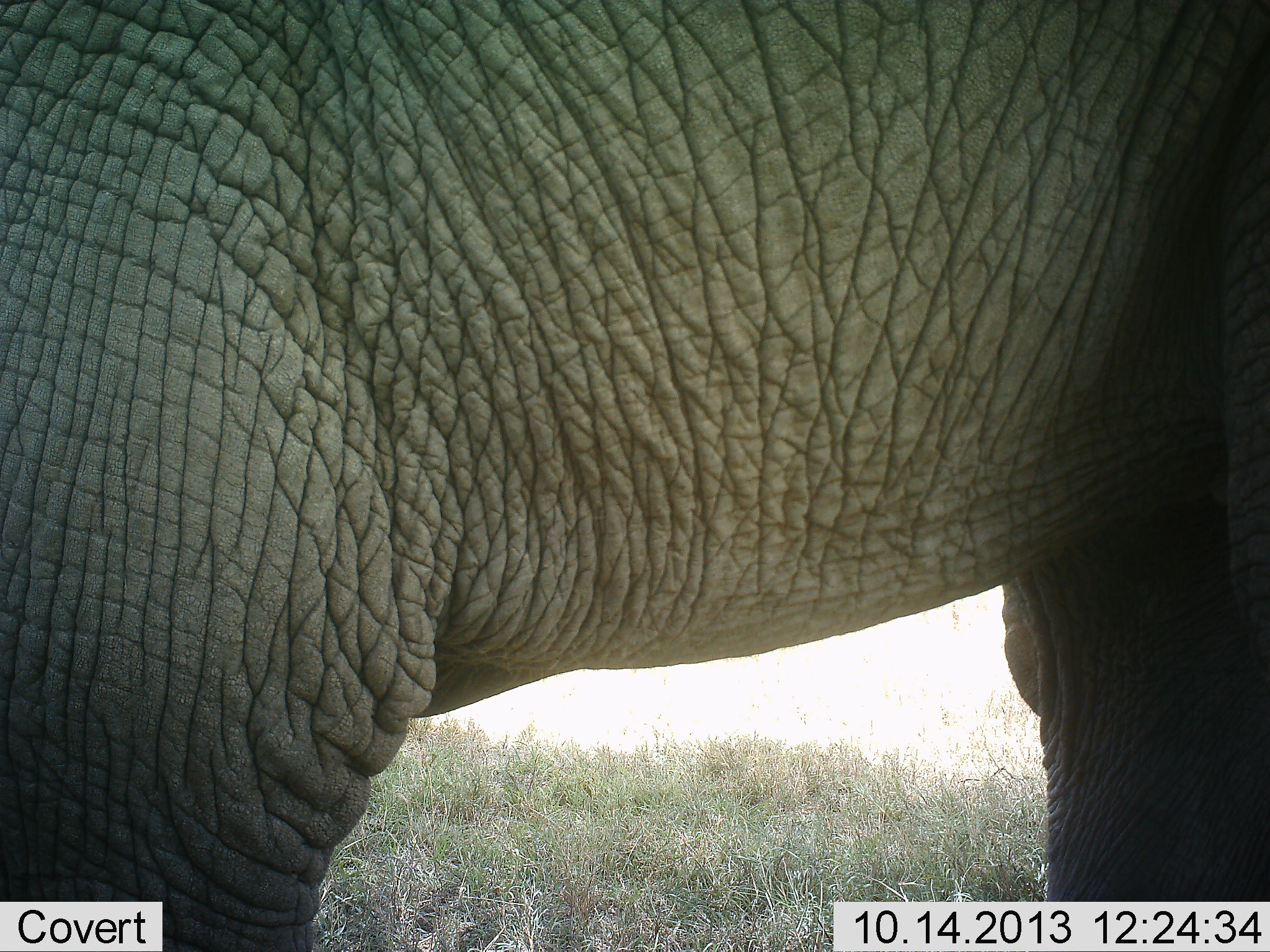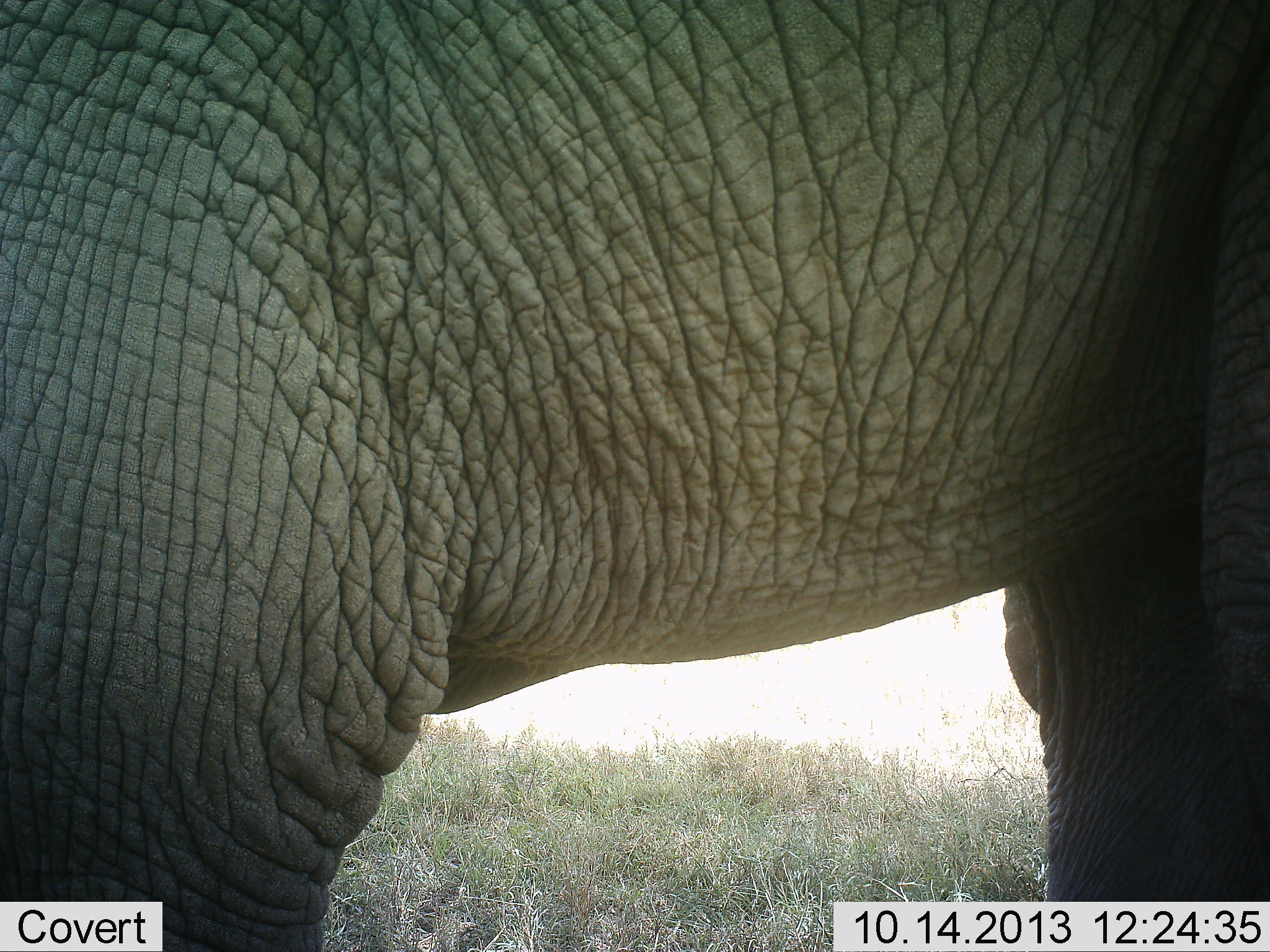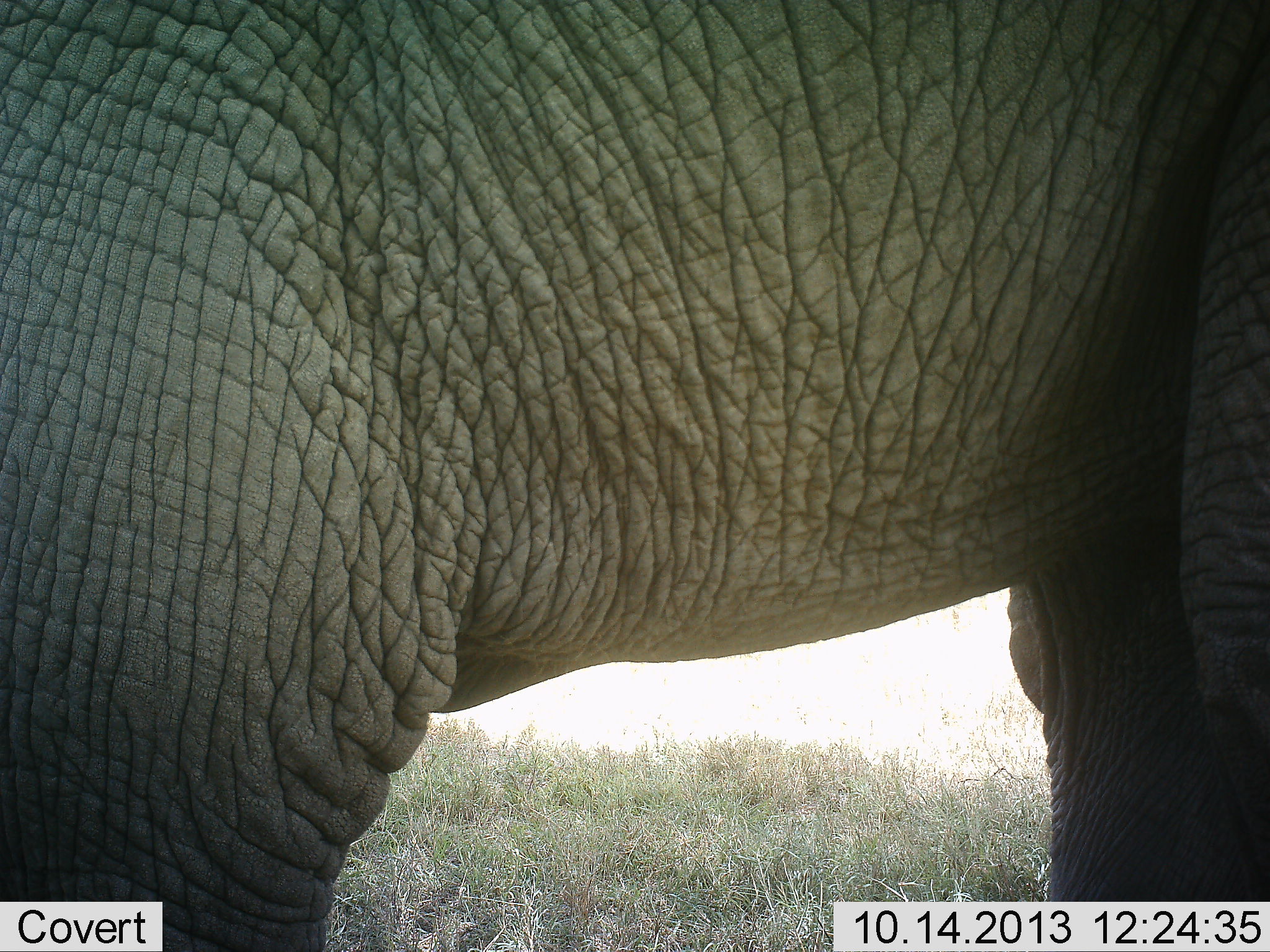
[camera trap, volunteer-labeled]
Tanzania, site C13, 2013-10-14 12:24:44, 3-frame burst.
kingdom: Animalia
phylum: Chordata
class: Mammalia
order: Proboscidea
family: Elephantidae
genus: Loxodonta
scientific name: Loxodonta africana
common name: african bush elephant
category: elephant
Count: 1.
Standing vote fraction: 100%.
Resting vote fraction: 0%.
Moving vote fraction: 0%.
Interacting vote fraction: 0%.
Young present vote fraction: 0%.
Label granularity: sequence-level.